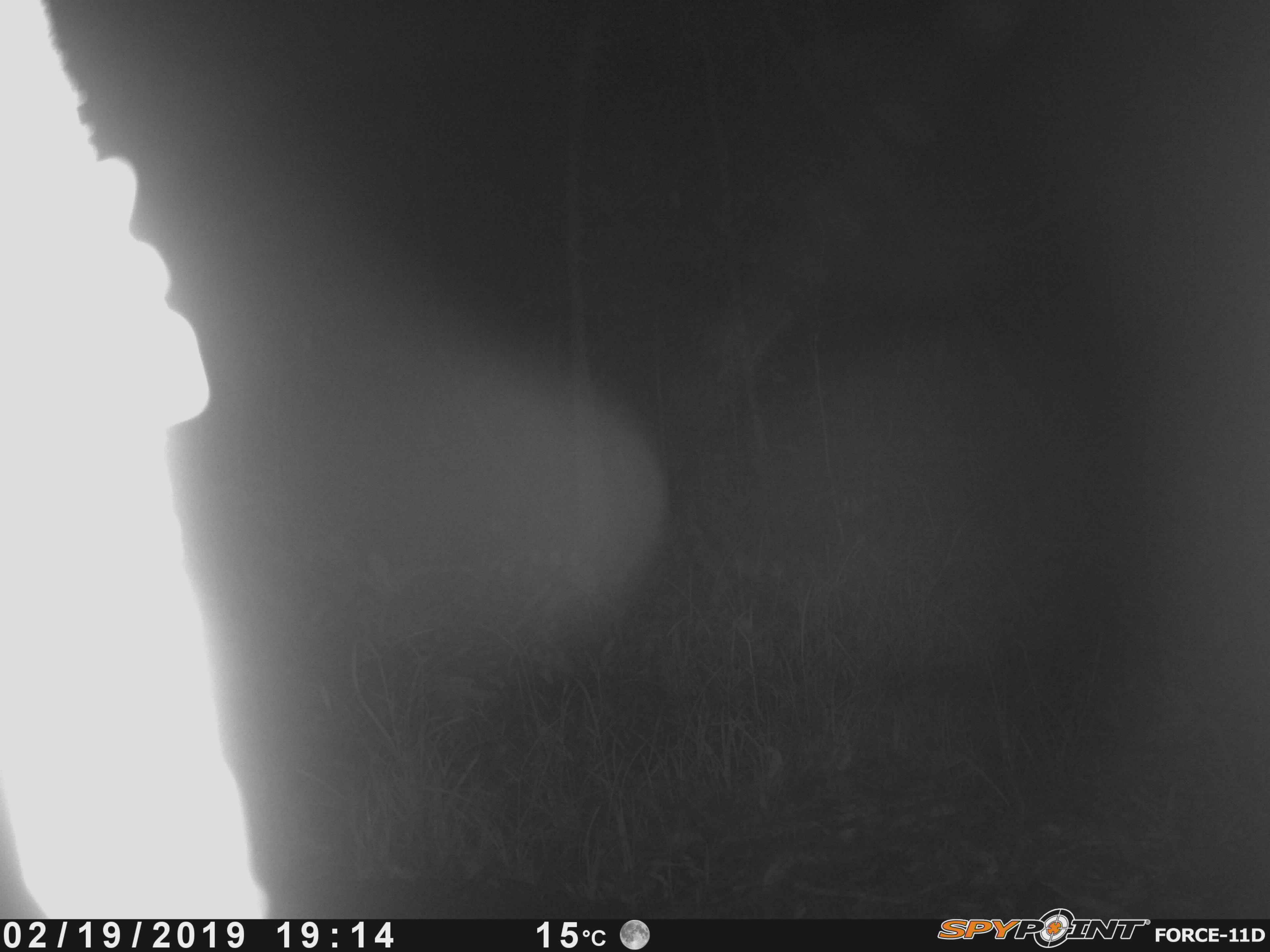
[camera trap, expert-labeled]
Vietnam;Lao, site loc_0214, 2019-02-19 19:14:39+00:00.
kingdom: Animalia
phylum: Chordata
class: Mammalia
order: Artiodactyla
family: Cervidae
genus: Rusa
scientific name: Rusa unicolor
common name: sambar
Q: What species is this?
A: Sambar (Rusa unicolor).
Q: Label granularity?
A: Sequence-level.